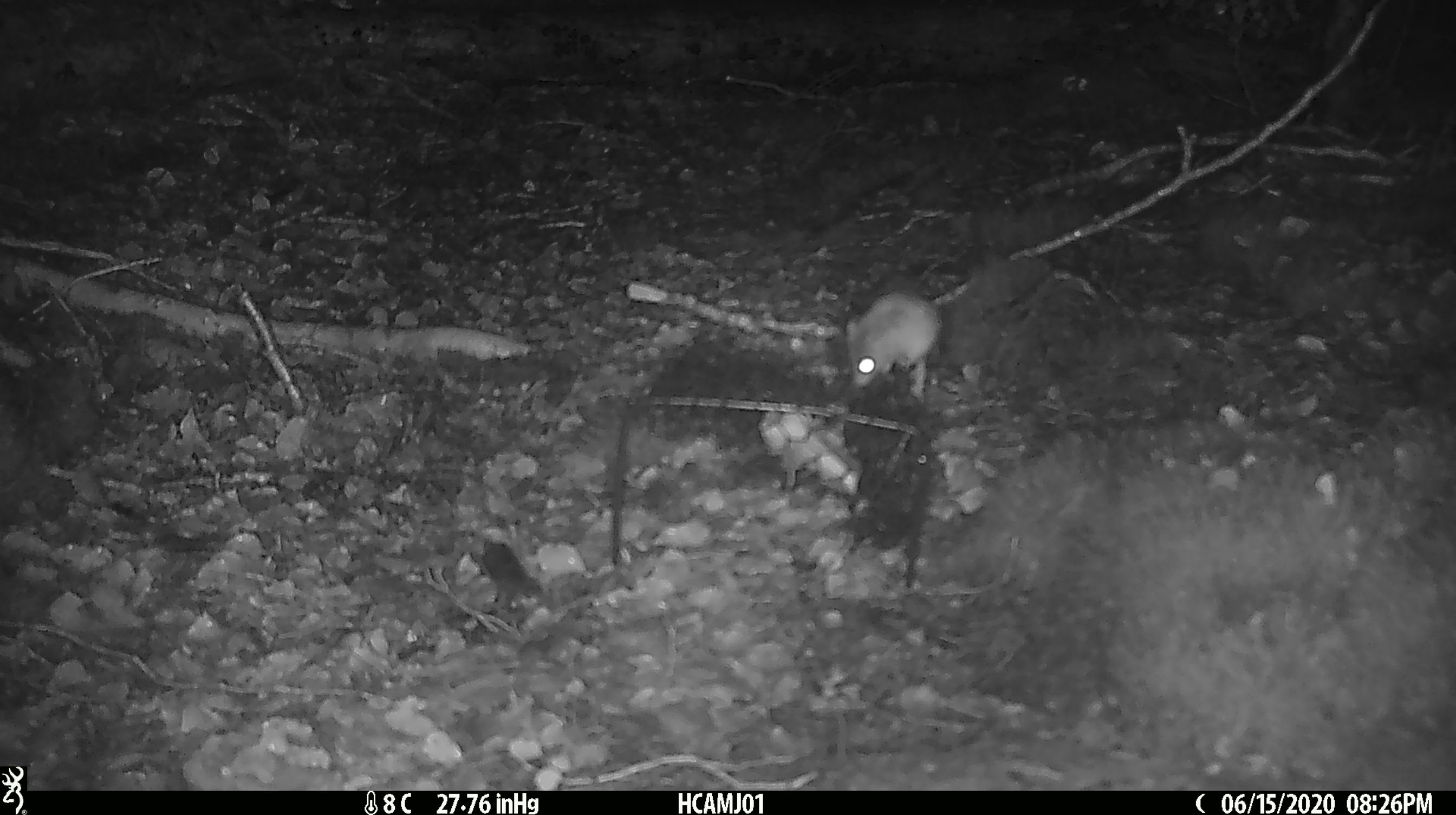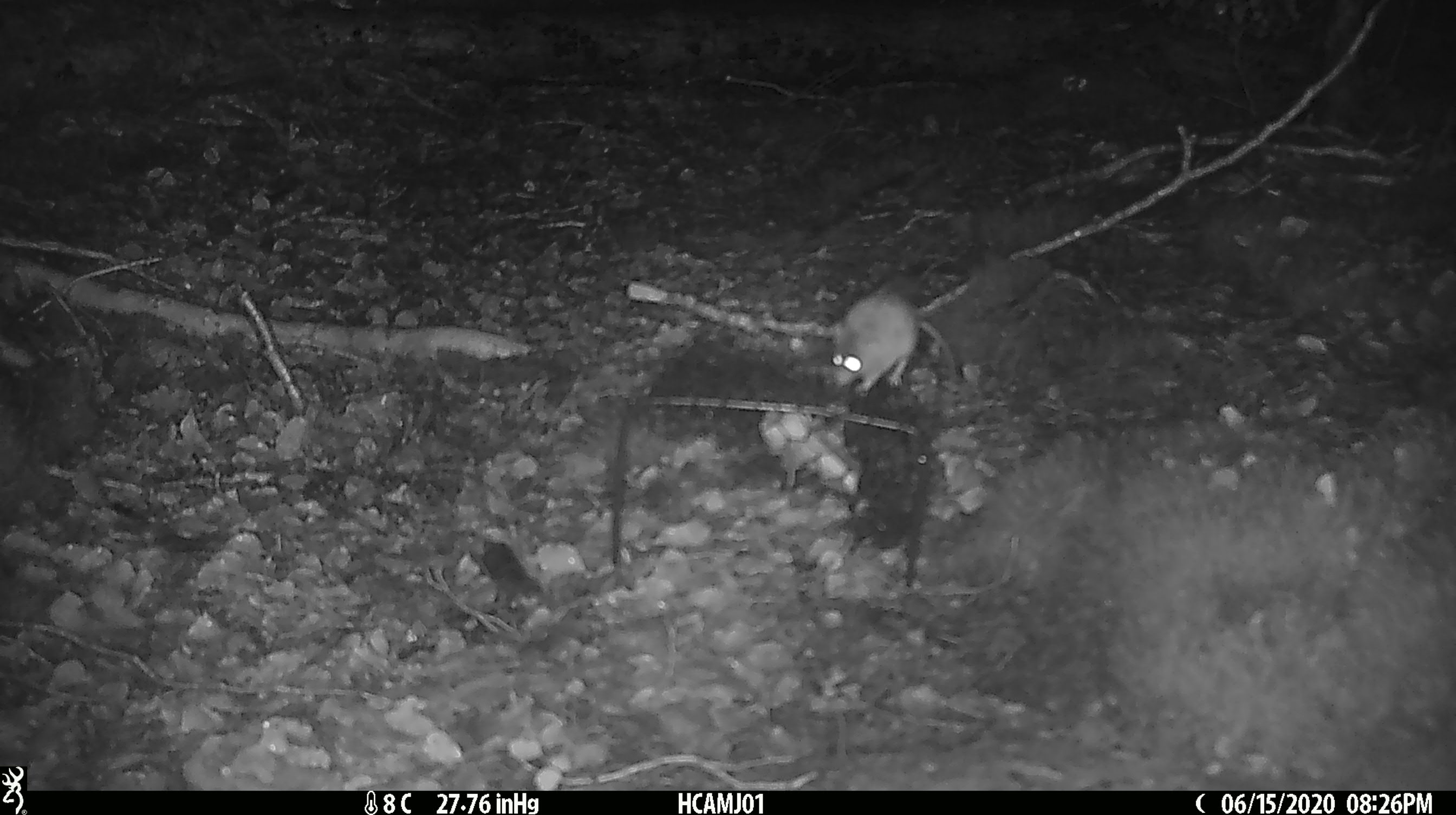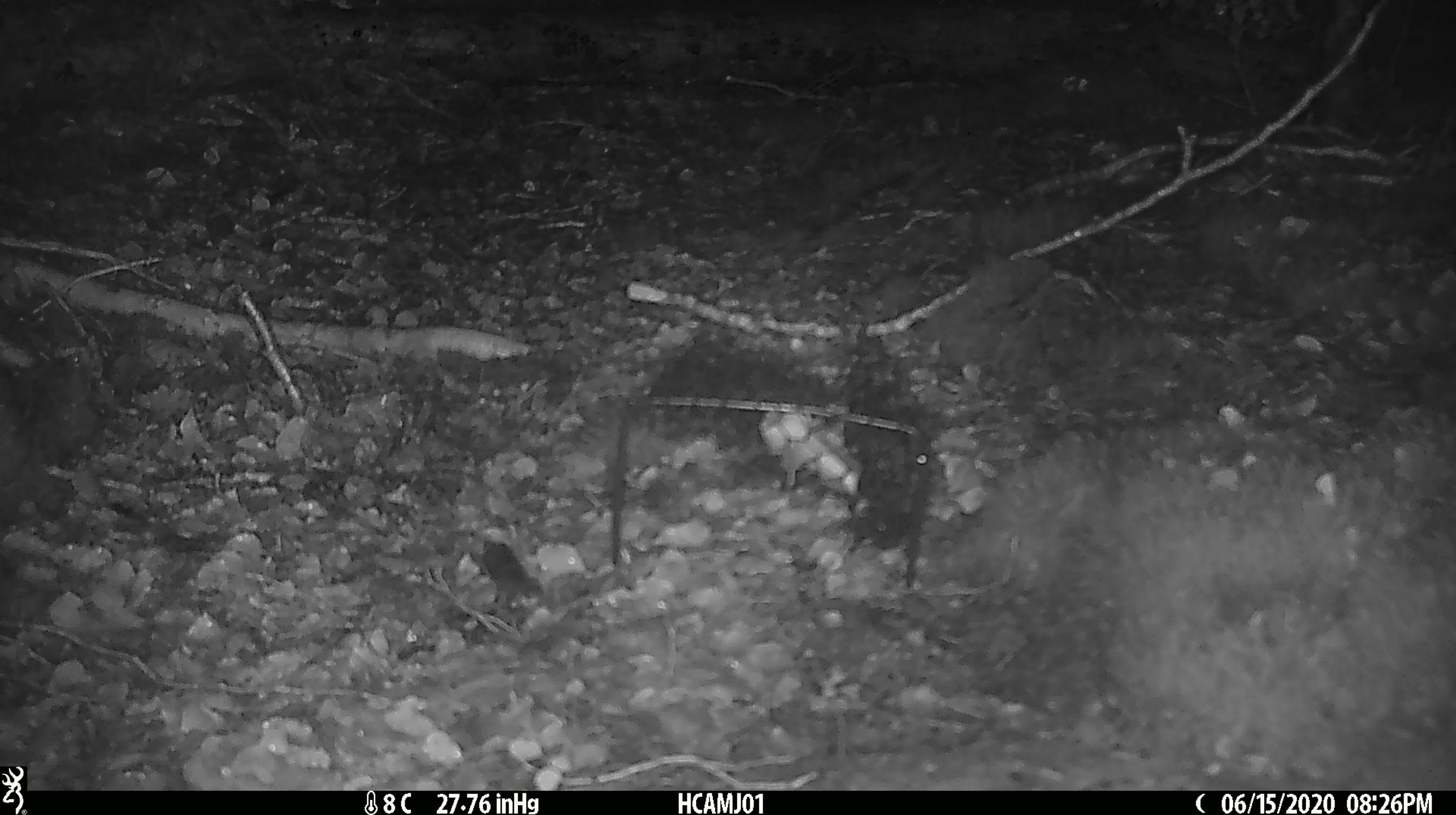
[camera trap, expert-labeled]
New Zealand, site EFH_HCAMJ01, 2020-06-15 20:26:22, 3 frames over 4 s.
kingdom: Animalia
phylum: Chordata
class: Mammalia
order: Rodentia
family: Muridae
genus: Mus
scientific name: Mus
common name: mouse